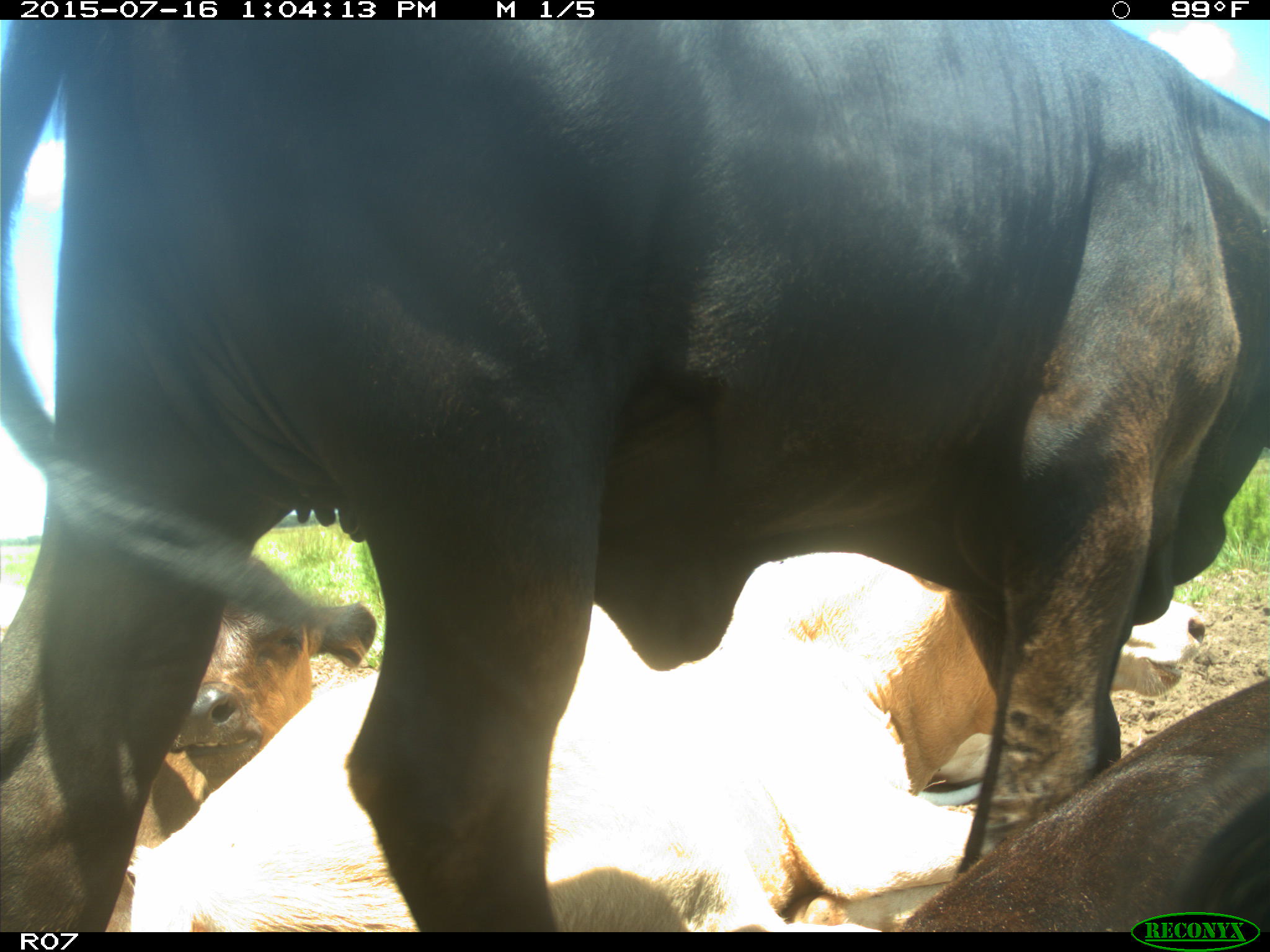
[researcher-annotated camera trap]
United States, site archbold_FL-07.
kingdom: Animalia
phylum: Chordata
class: Mammalia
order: Artiodactyla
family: Bovidae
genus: Bos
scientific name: Bos taurus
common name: domestic cow